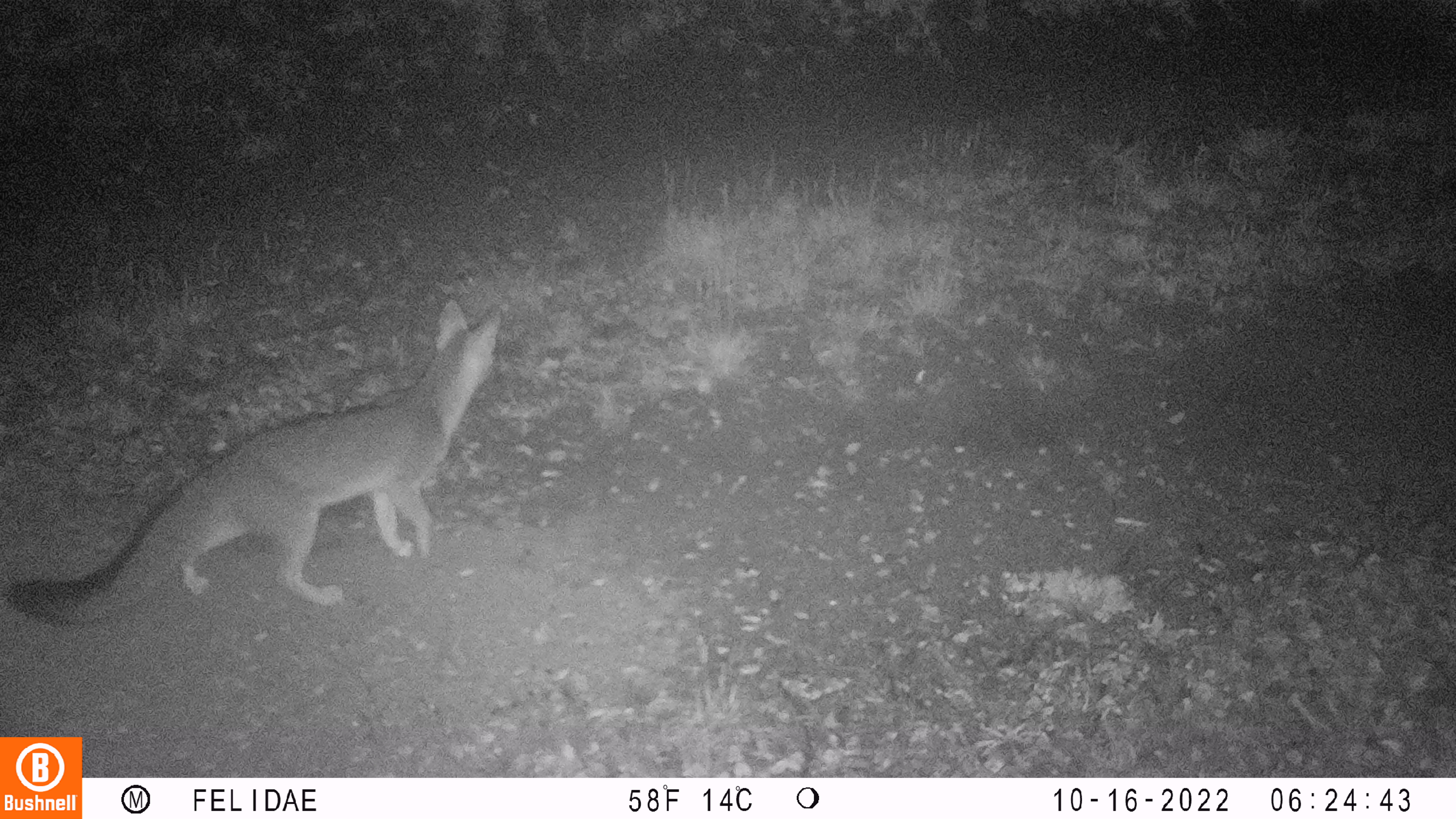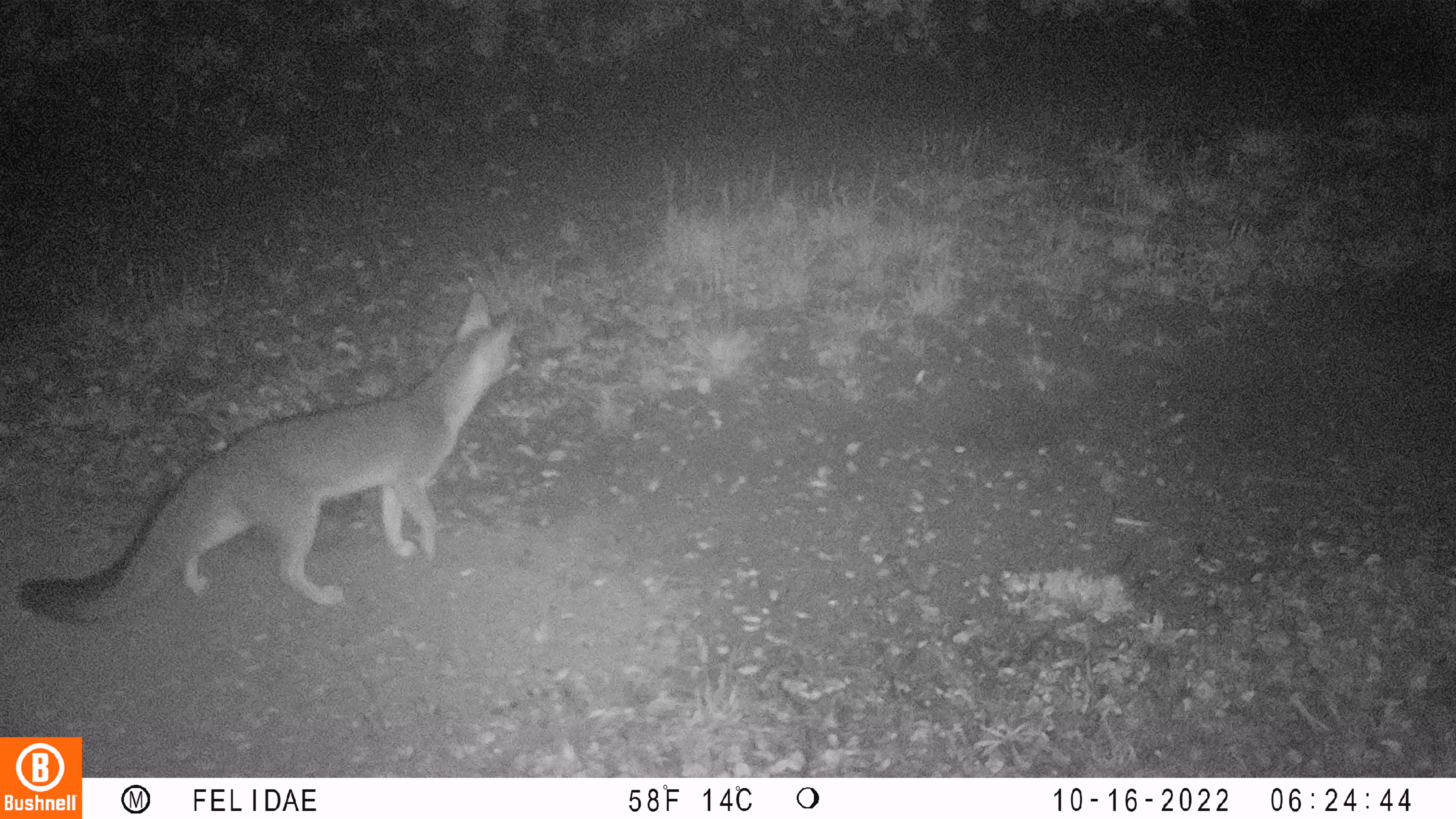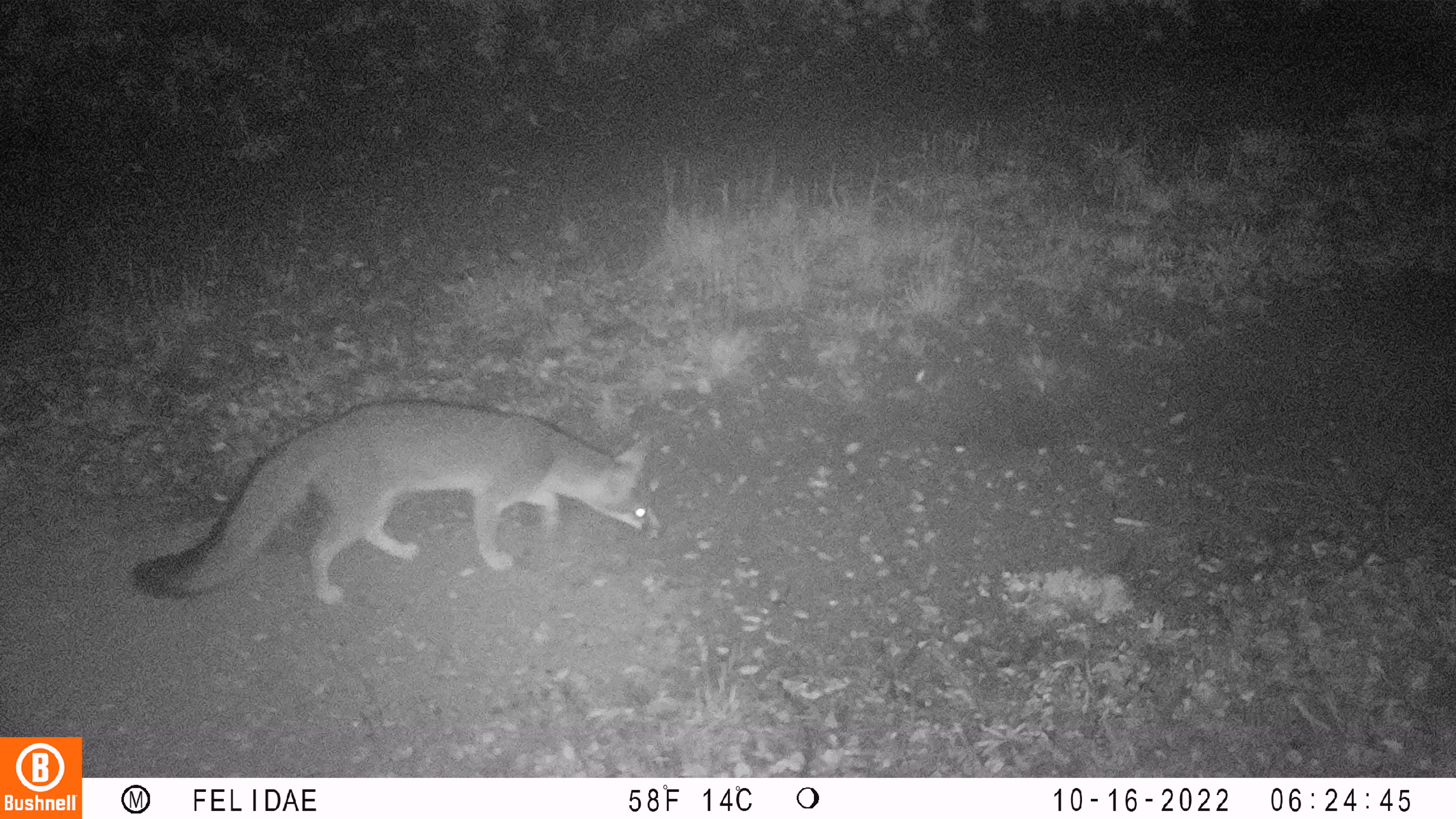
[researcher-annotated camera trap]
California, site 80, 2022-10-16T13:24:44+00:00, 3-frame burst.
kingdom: Animalia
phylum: Chordata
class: Mammalia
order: Carnivora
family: Canidae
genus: Urocyon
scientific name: Urocyon cinereoargenteus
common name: gray fox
Gray fox (Urocyon cinereoargenteus).